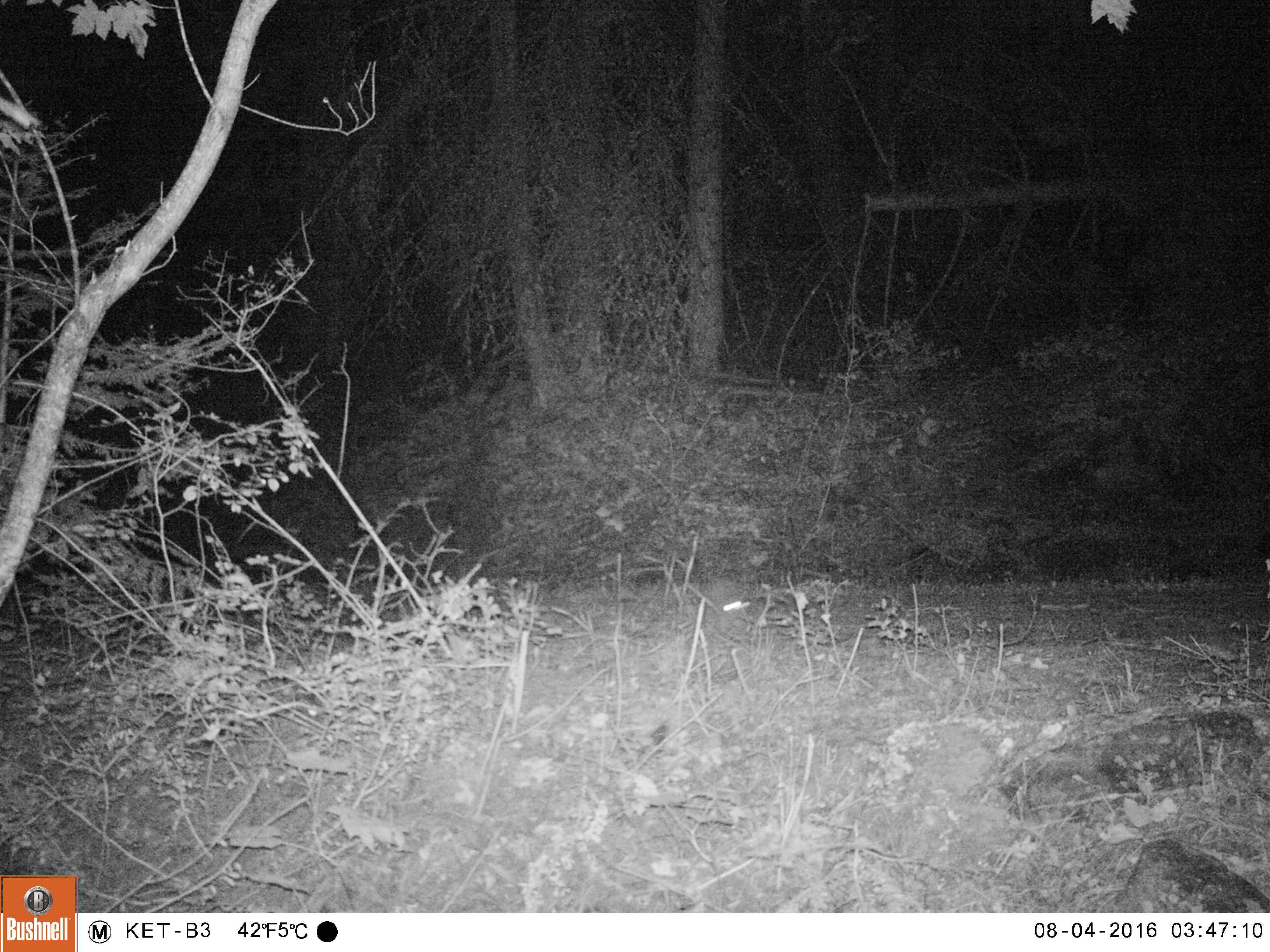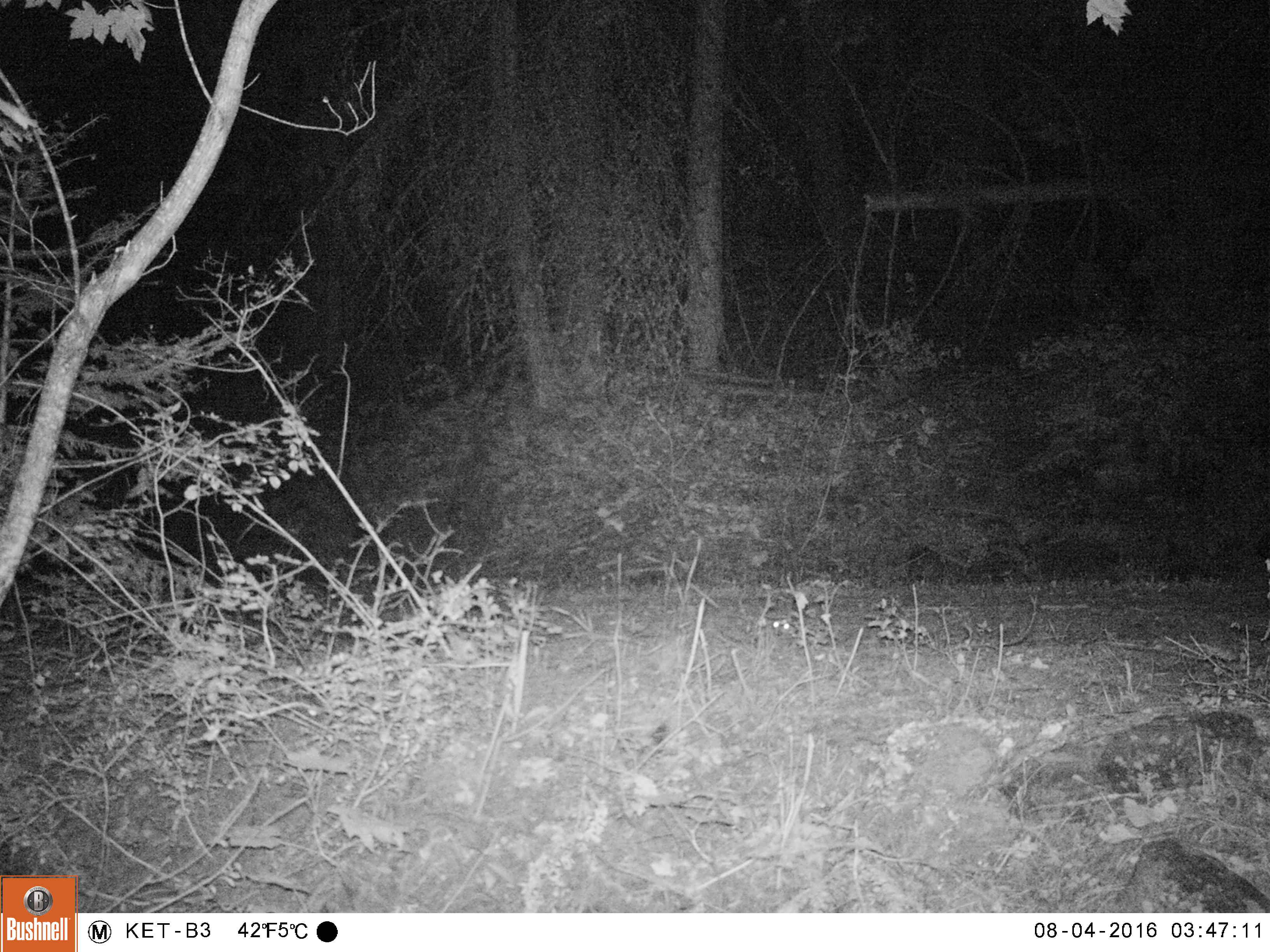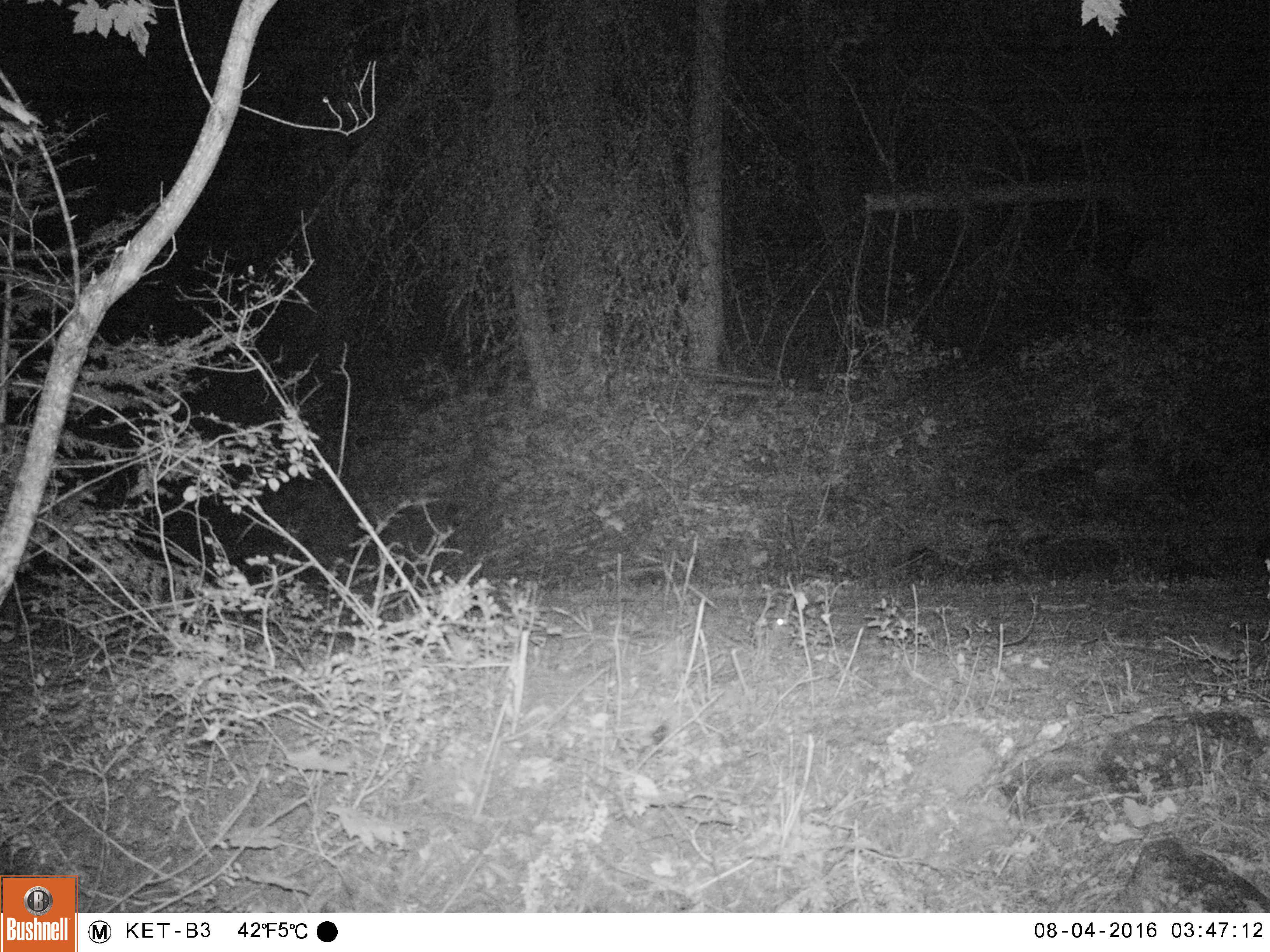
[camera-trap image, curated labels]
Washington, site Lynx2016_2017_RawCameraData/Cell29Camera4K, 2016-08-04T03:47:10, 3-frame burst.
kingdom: Animalia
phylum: Chordata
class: Mammalia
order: Lagomorpha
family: Leporidae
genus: Lepus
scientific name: Lepus americanus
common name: snowshoe hare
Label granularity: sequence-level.